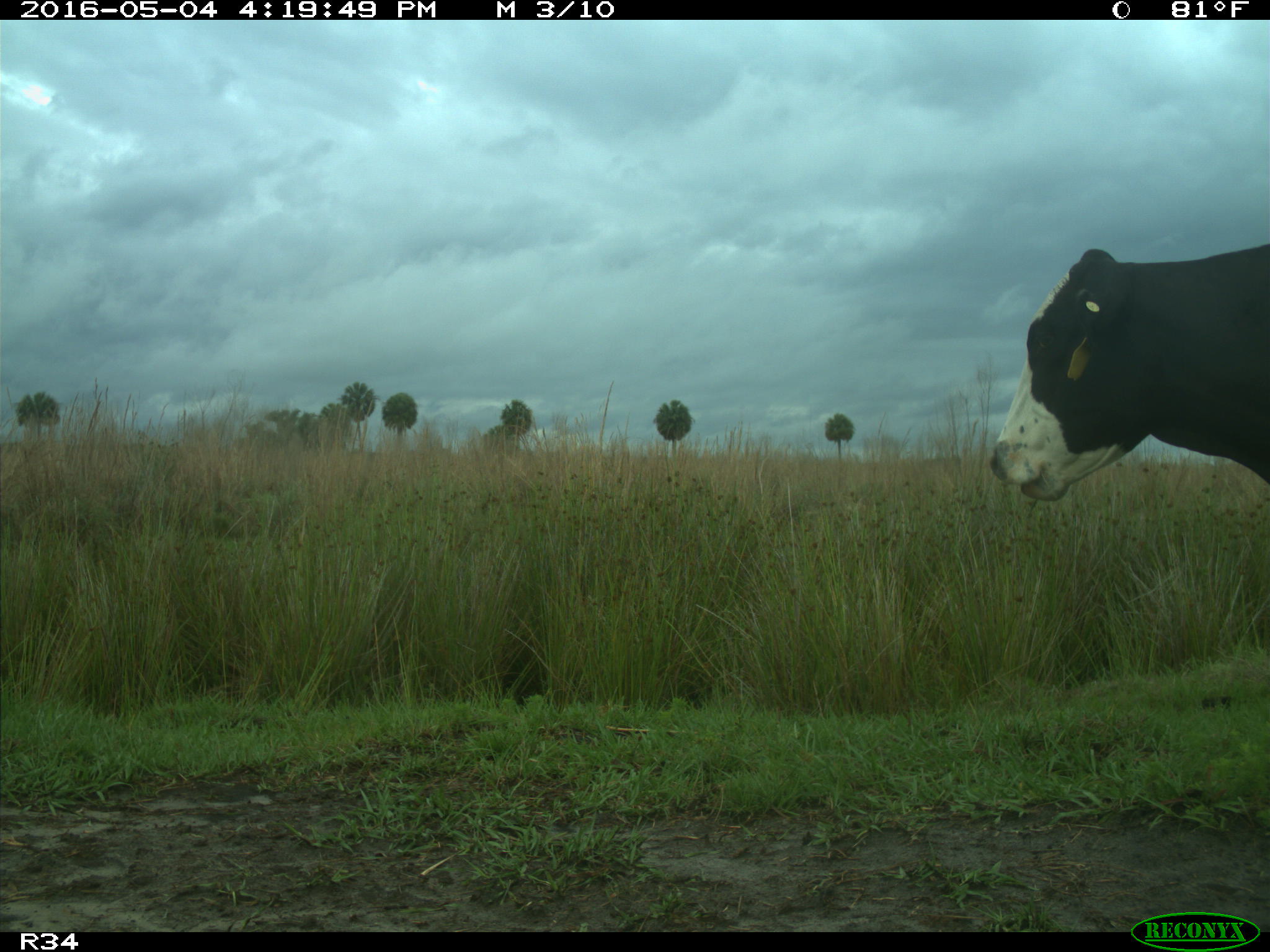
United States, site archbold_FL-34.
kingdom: Animalia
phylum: Chordata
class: Mammalia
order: Artiodactyla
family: Bovidae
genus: Bos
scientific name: Bos taurus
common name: domestic cow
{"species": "Bos taurus (domestic cow)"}